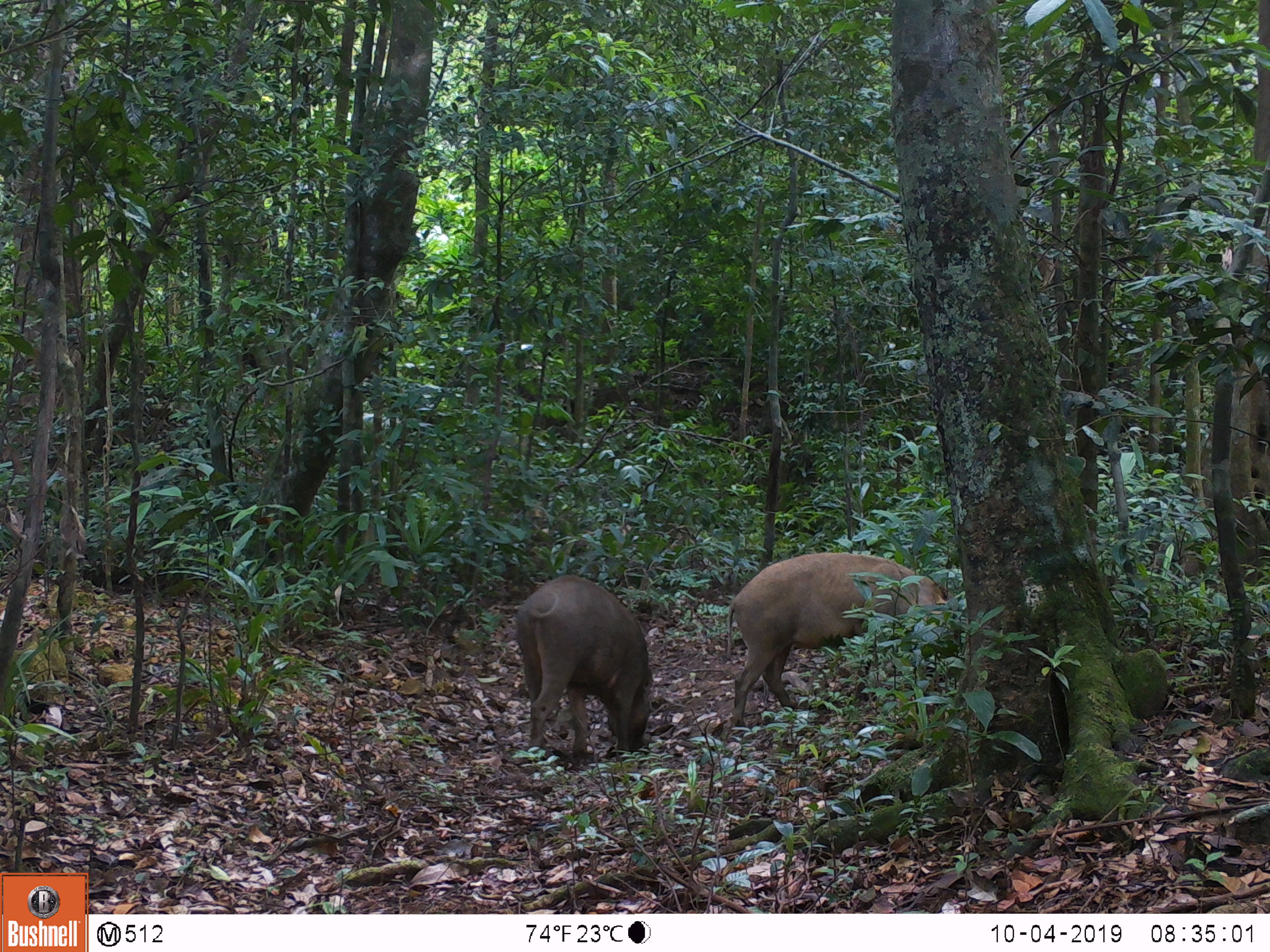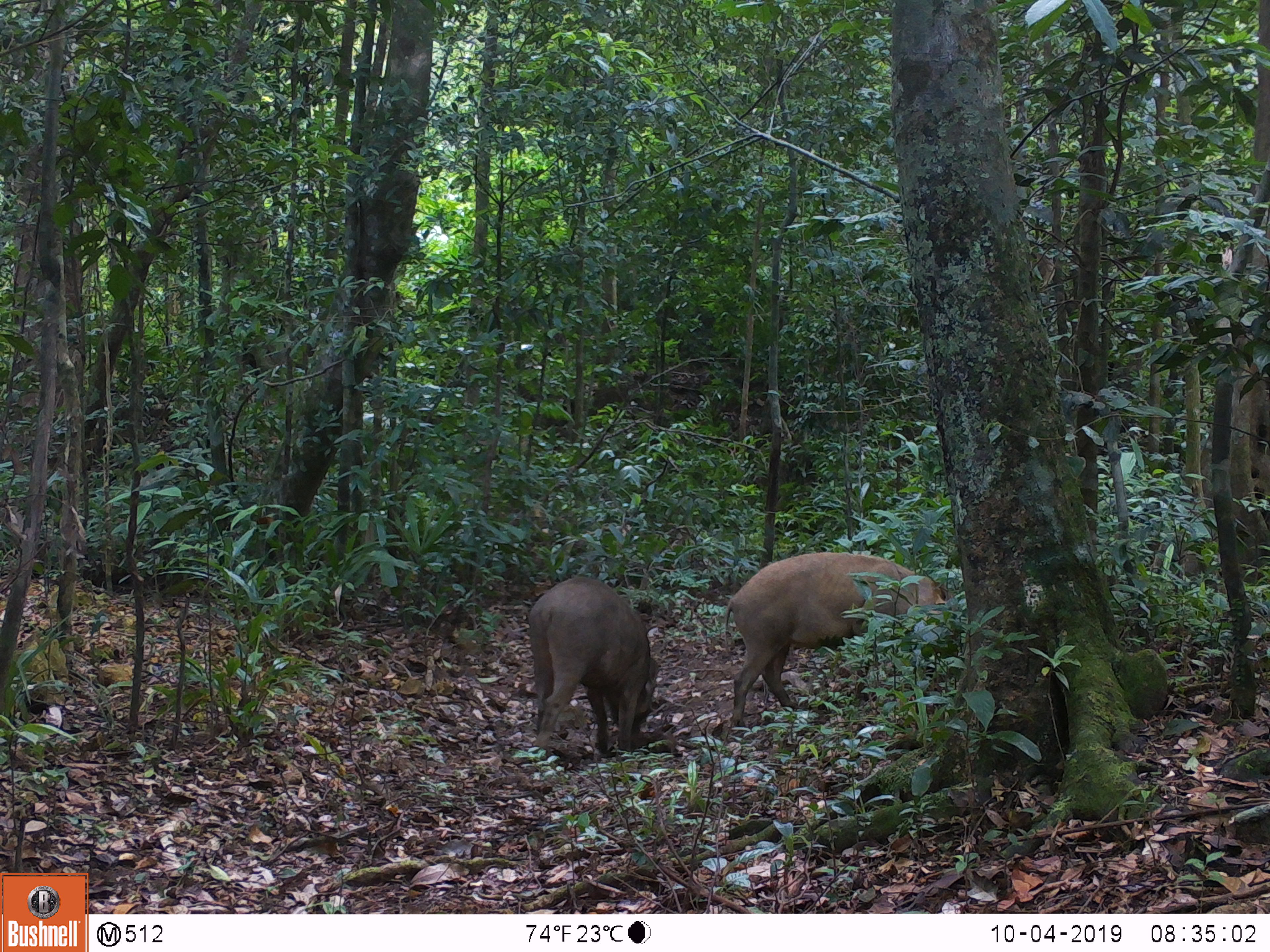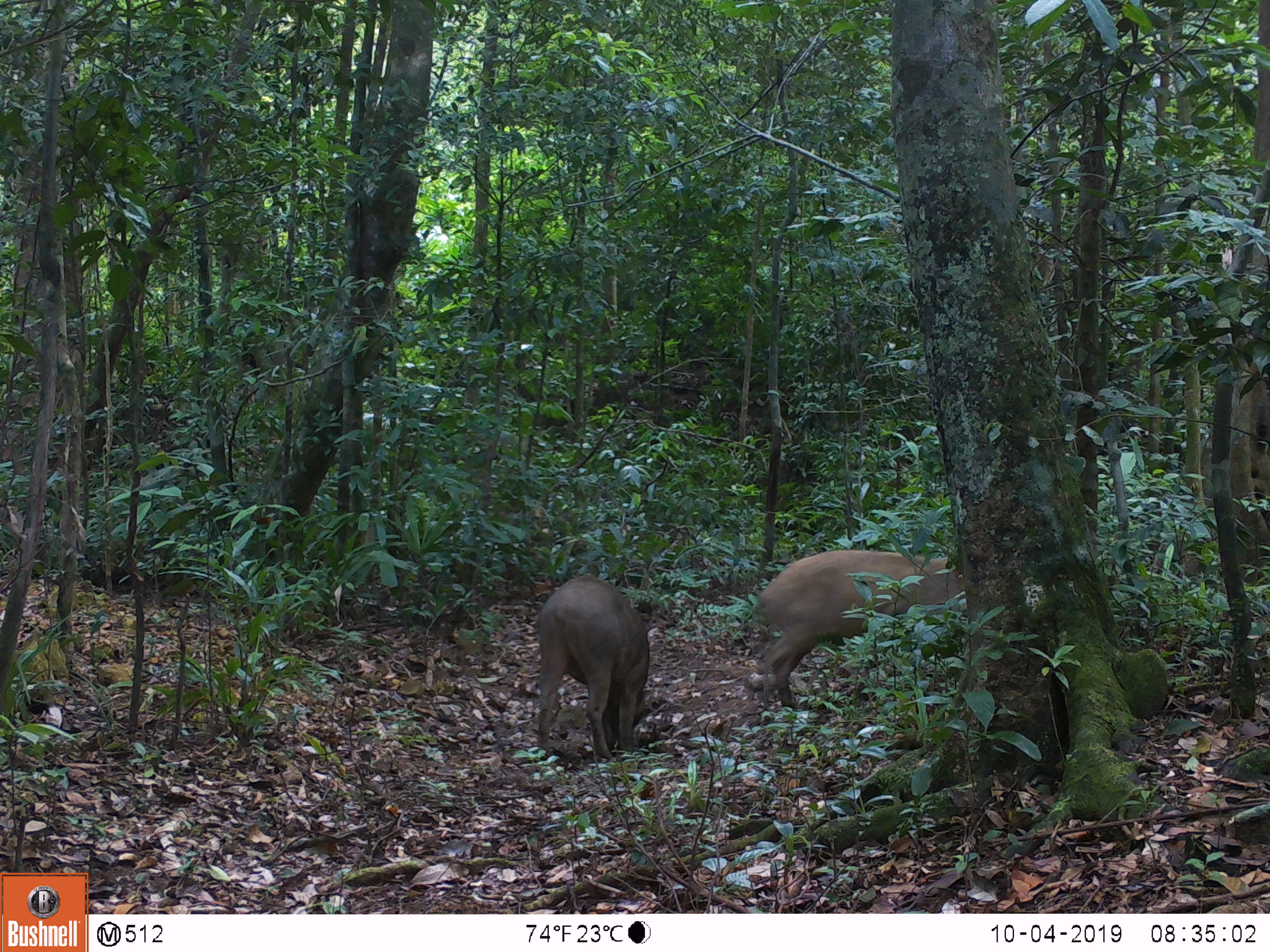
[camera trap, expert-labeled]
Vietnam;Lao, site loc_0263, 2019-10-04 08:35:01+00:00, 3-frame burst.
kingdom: Animalia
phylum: Chordata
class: Mammalia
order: Artiodactyla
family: Suidae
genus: Sus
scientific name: Sus scrofa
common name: eurasian wild pig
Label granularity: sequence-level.